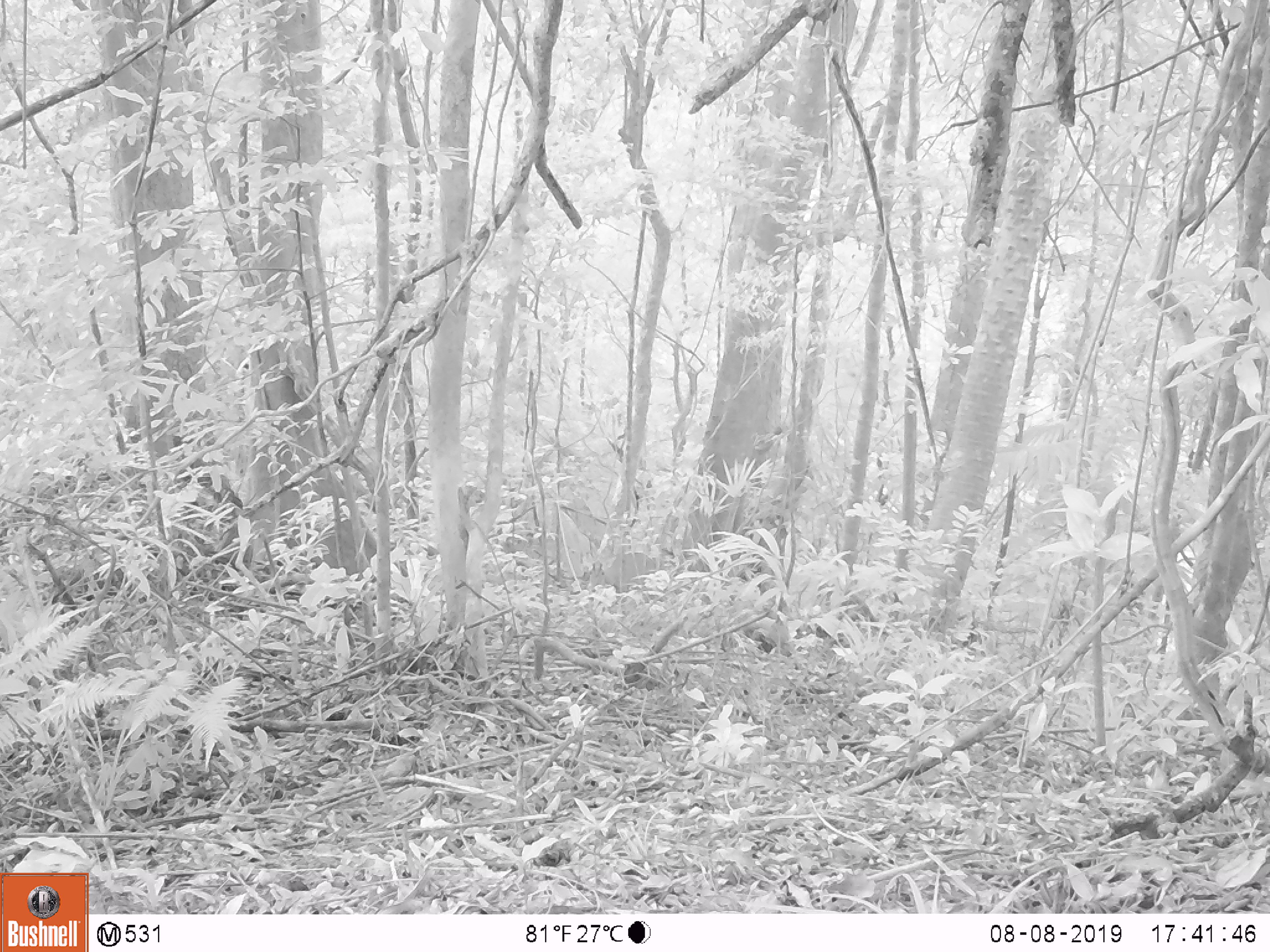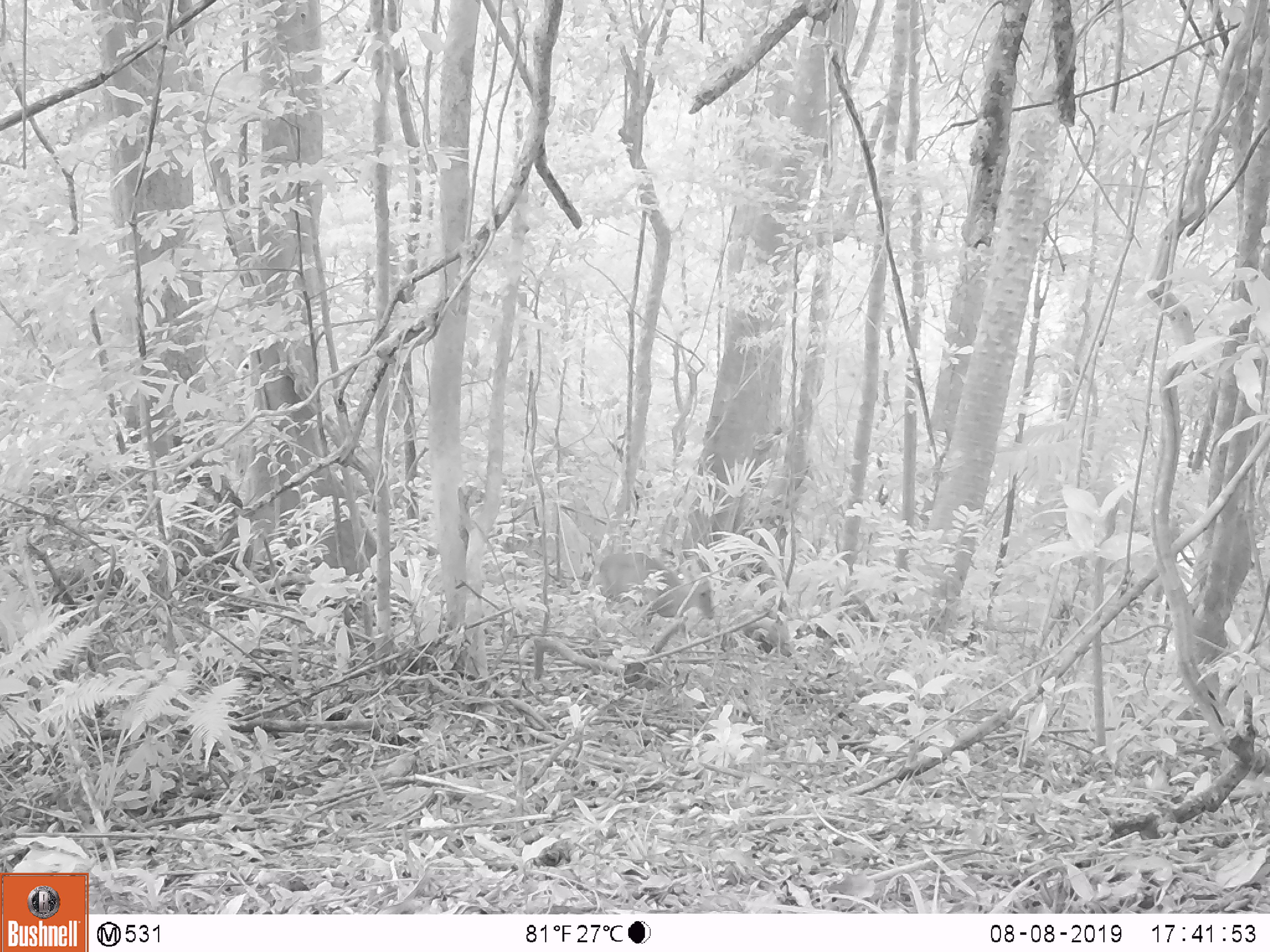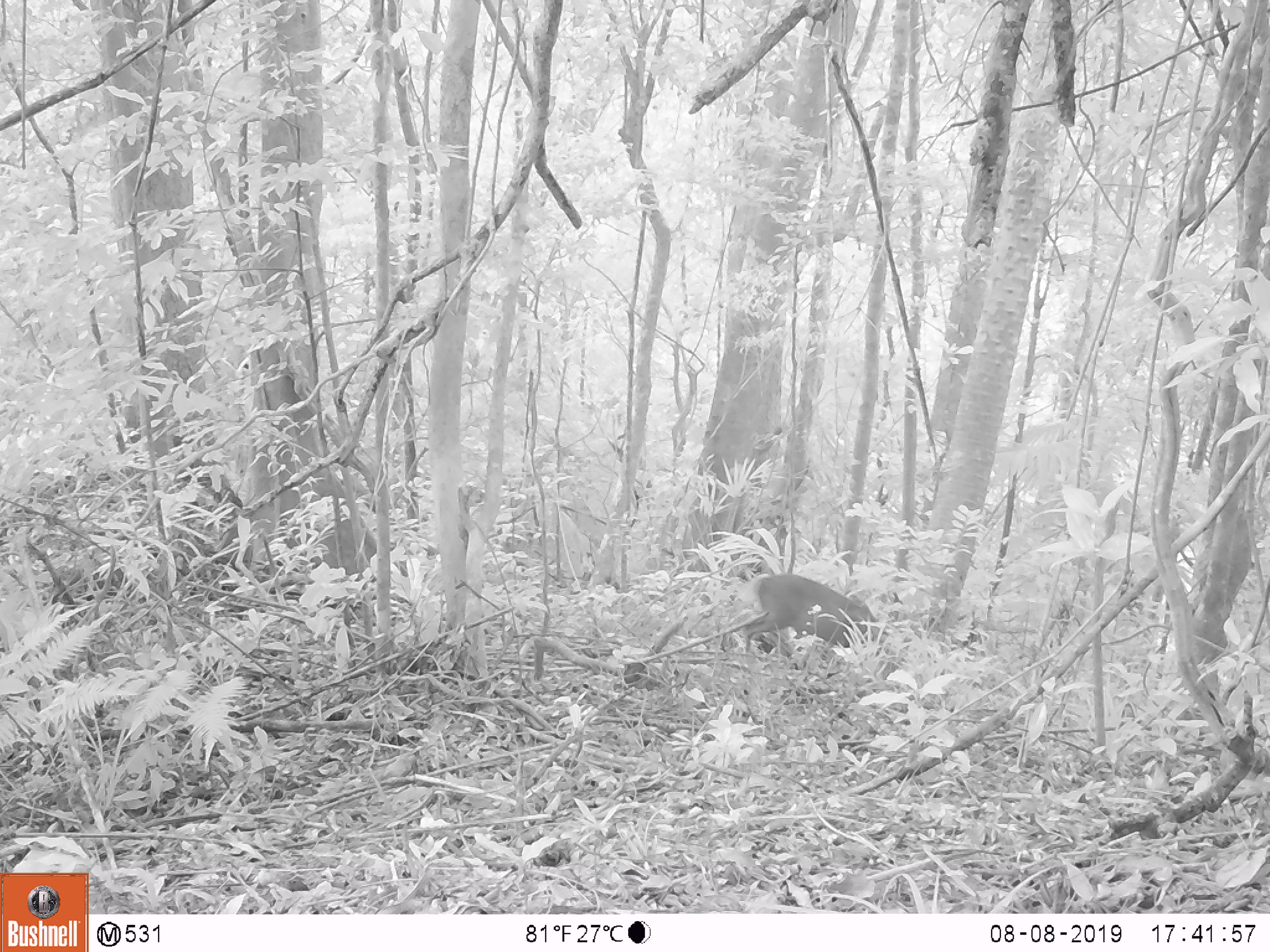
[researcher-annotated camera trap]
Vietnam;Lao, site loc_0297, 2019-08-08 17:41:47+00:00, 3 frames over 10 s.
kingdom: Animalia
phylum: Chordata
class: Mammalia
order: Artiodactyla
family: Cervidae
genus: Muntiacus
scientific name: Muntiacus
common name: muntjacs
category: unidentified muntjac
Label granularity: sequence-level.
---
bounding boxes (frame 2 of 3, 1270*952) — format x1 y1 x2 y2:
unidentified muntjac: 592 551 714 638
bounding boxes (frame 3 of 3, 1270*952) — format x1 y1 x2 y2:
unidentified muntjac: 745 574 870 654